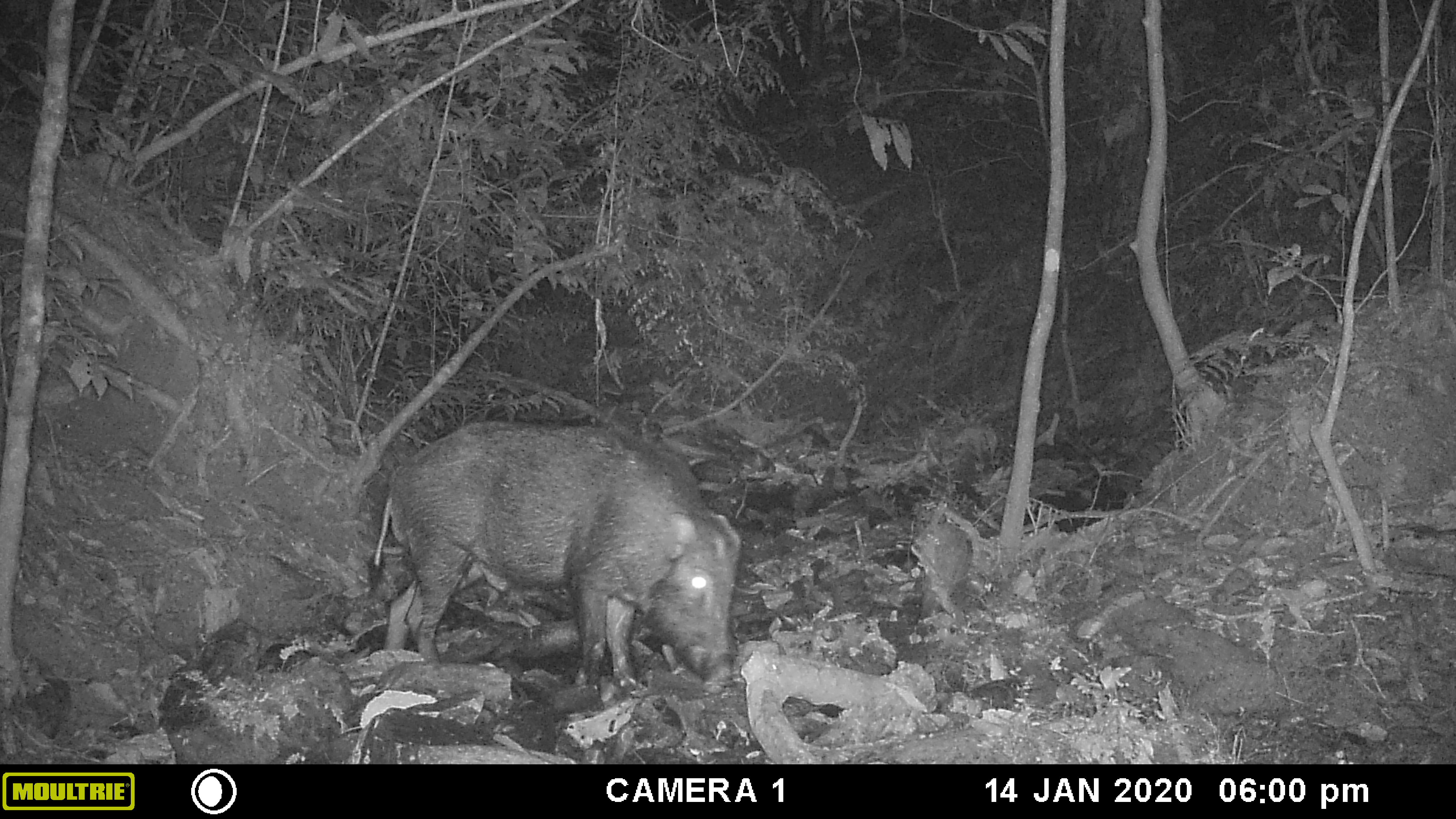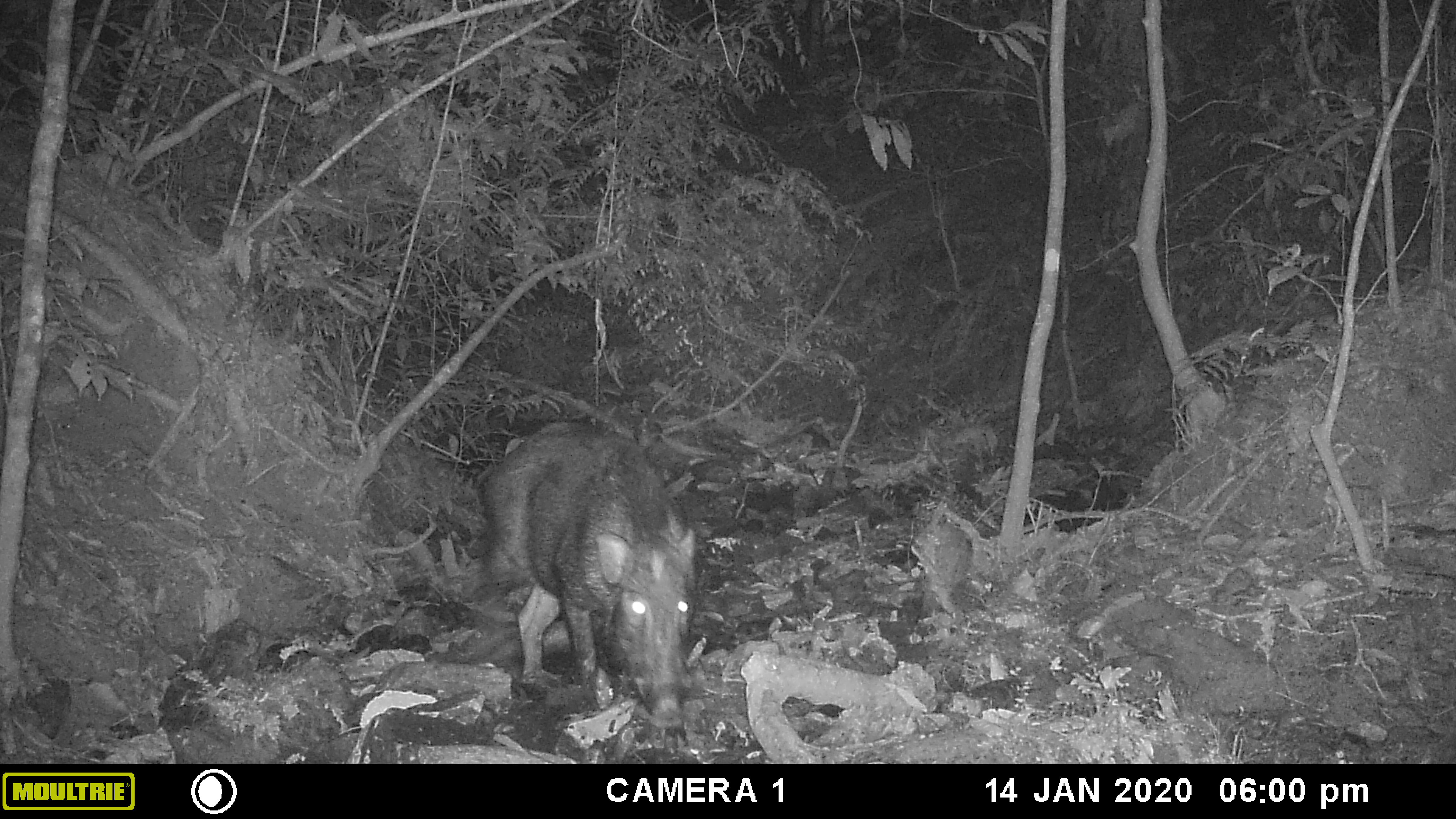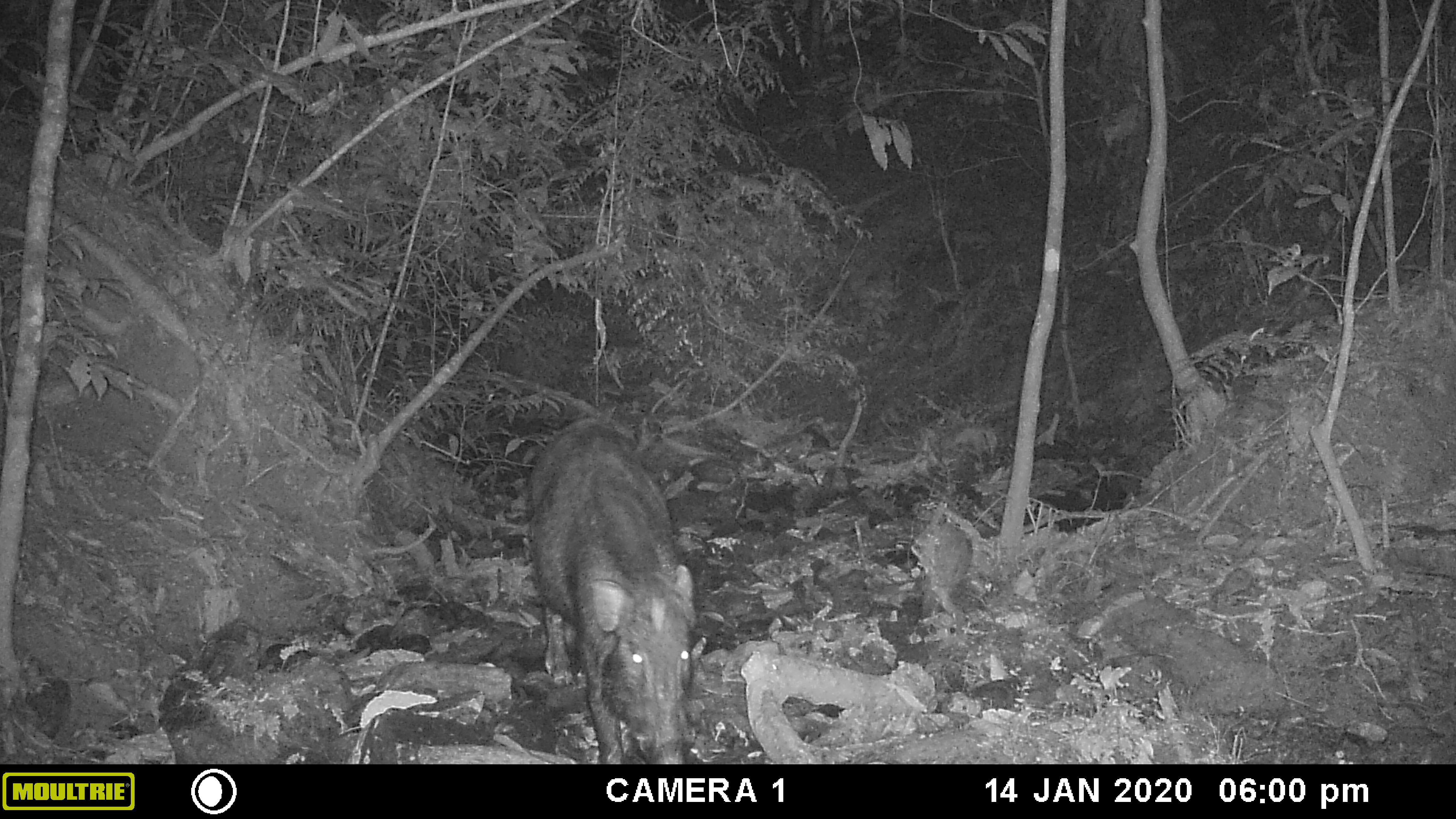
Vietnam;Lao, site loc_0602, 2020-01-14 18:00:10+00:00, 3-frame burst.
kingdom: Animalia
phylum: Chordata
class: Mammalia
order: Artiodactyla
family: Suidae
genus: Sus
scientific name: Sus scrofa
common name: eurasian wild pig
Eurasian wild pig (Sus scrofa). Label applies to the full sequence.